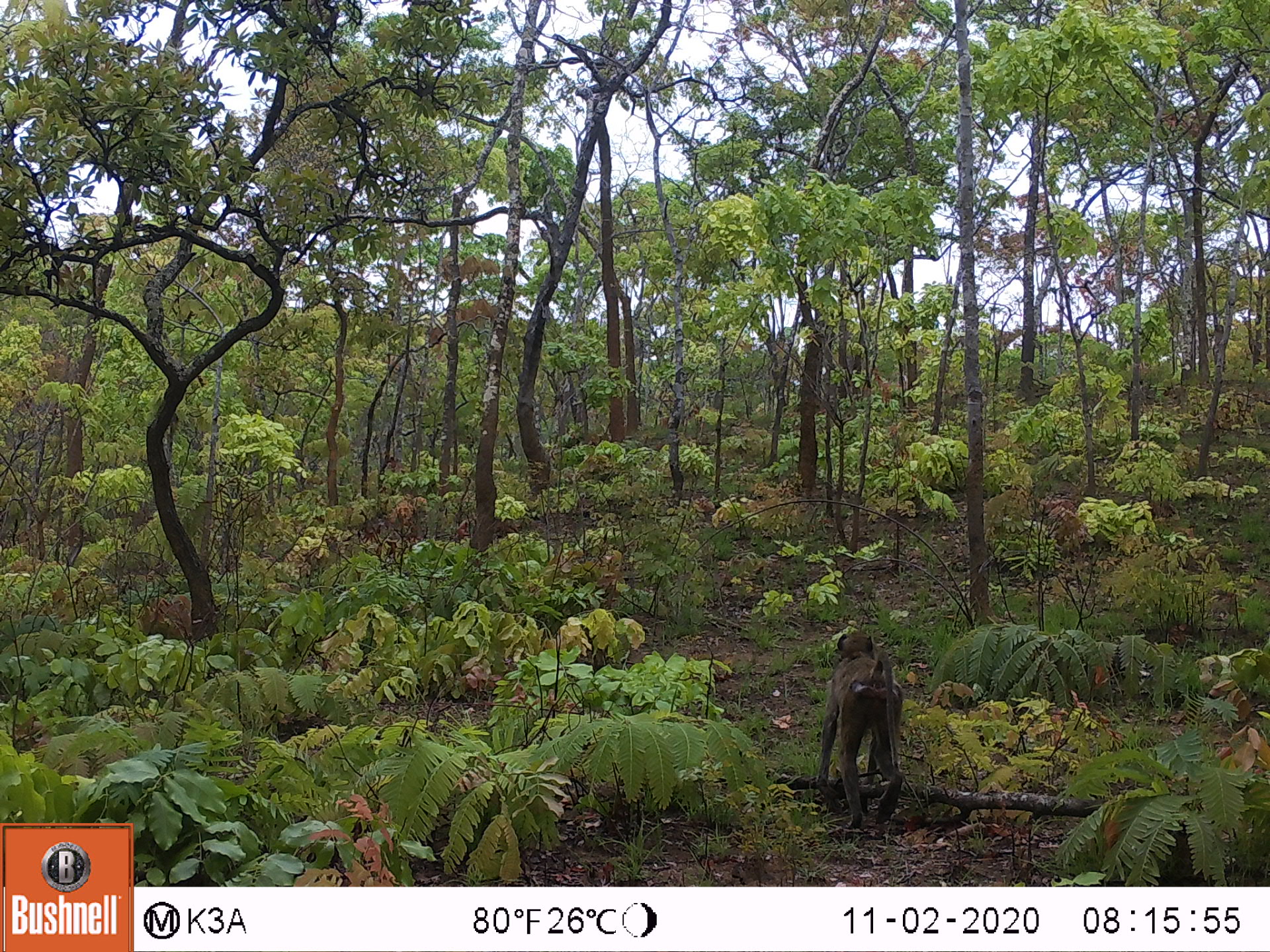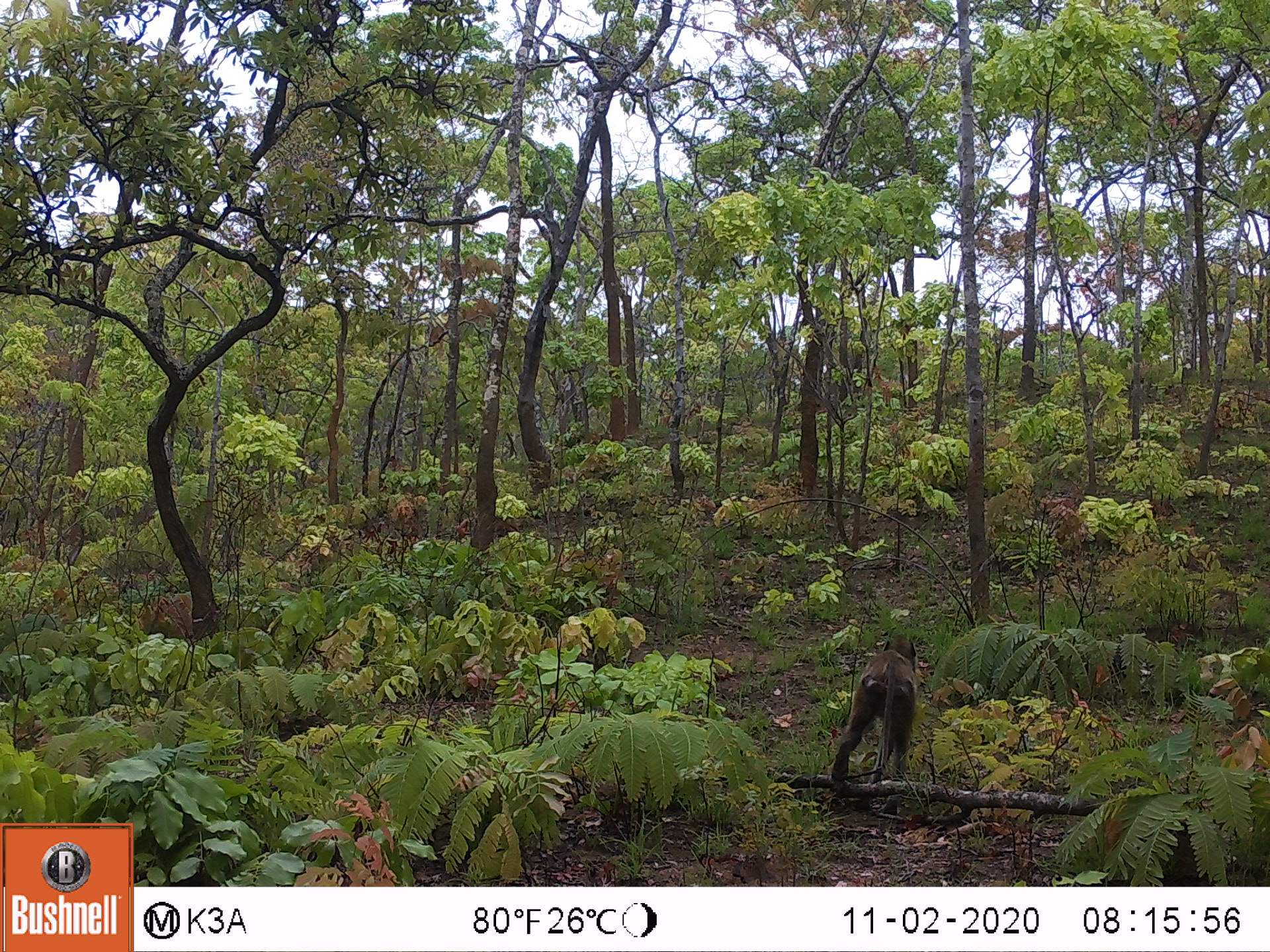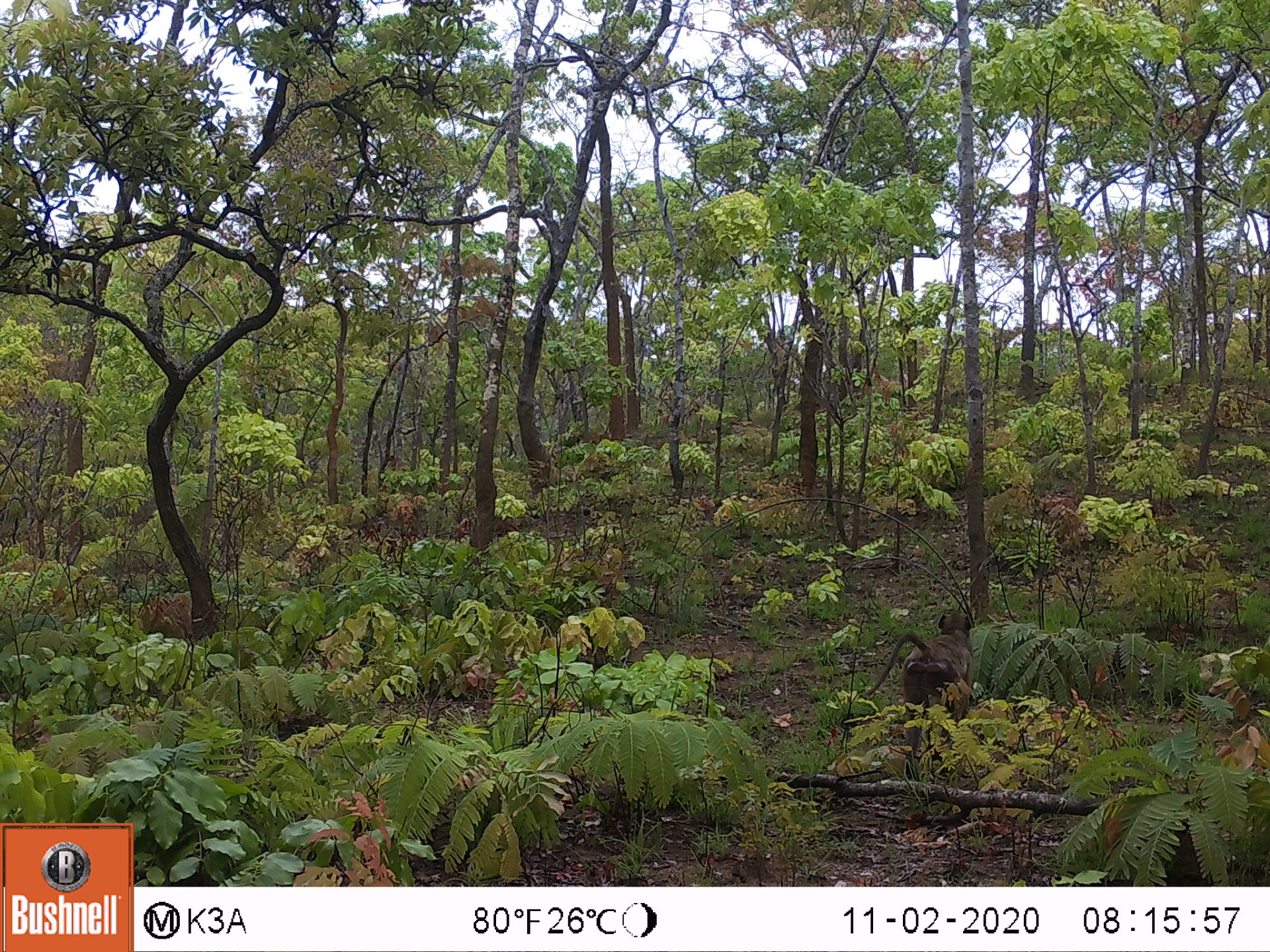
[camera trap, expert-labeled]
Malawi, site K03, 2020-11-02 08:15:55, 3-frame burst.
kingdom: Animalia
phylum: Chordata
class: Mammalia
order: Primates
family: Cercopithecidae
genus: Papio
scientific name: Papio cynocephalus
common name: yellow baboon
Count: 1.